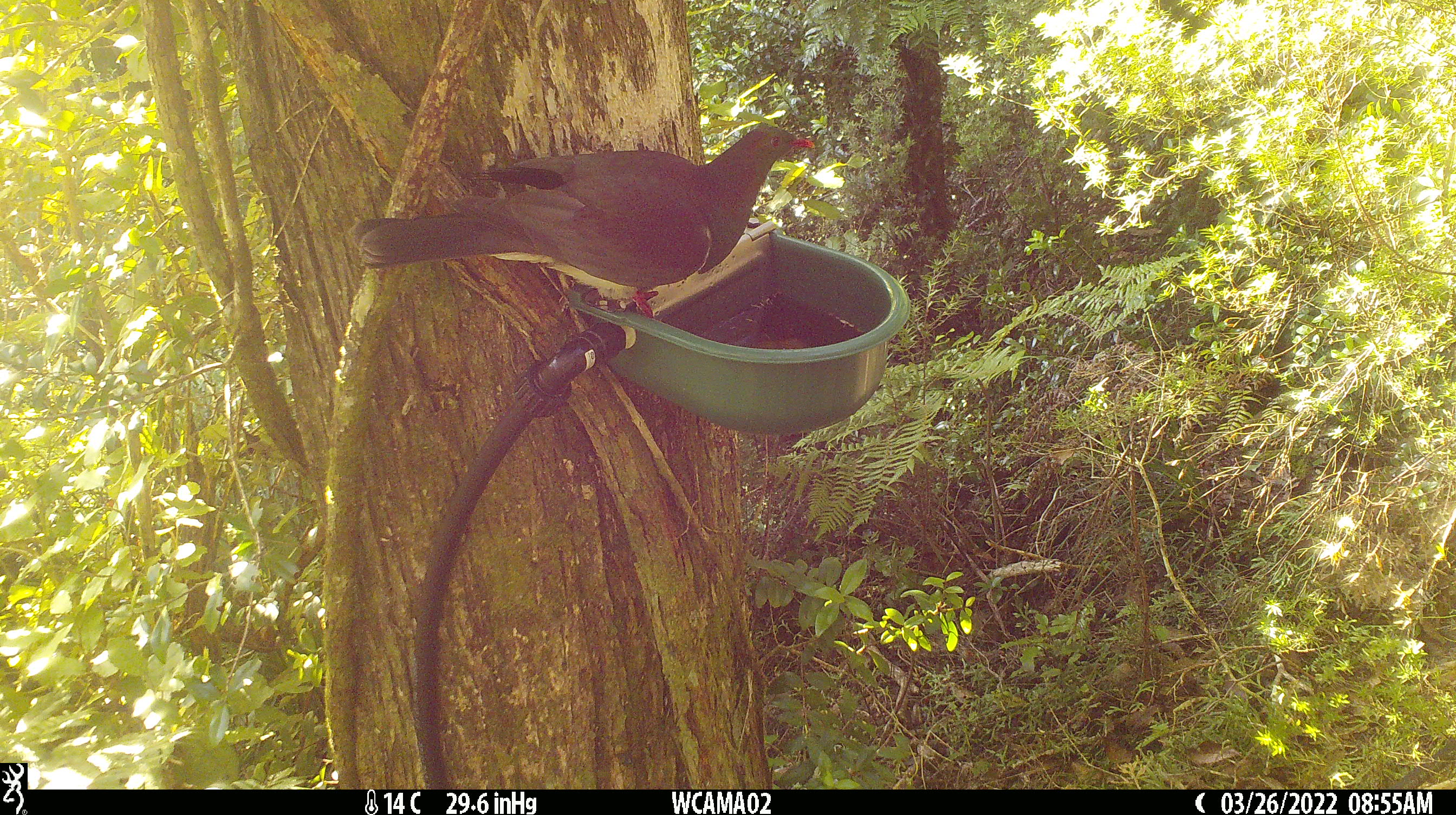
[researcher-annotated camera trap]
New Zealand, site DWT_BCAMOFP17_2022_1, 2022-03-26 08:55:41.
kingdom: Animalia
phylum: Chordata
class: Aves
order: Columbiformes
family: Columbidae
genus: Hemiphaga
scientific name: Hemiphaga novaeseelandiae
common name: new zealand pigeon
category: kereru